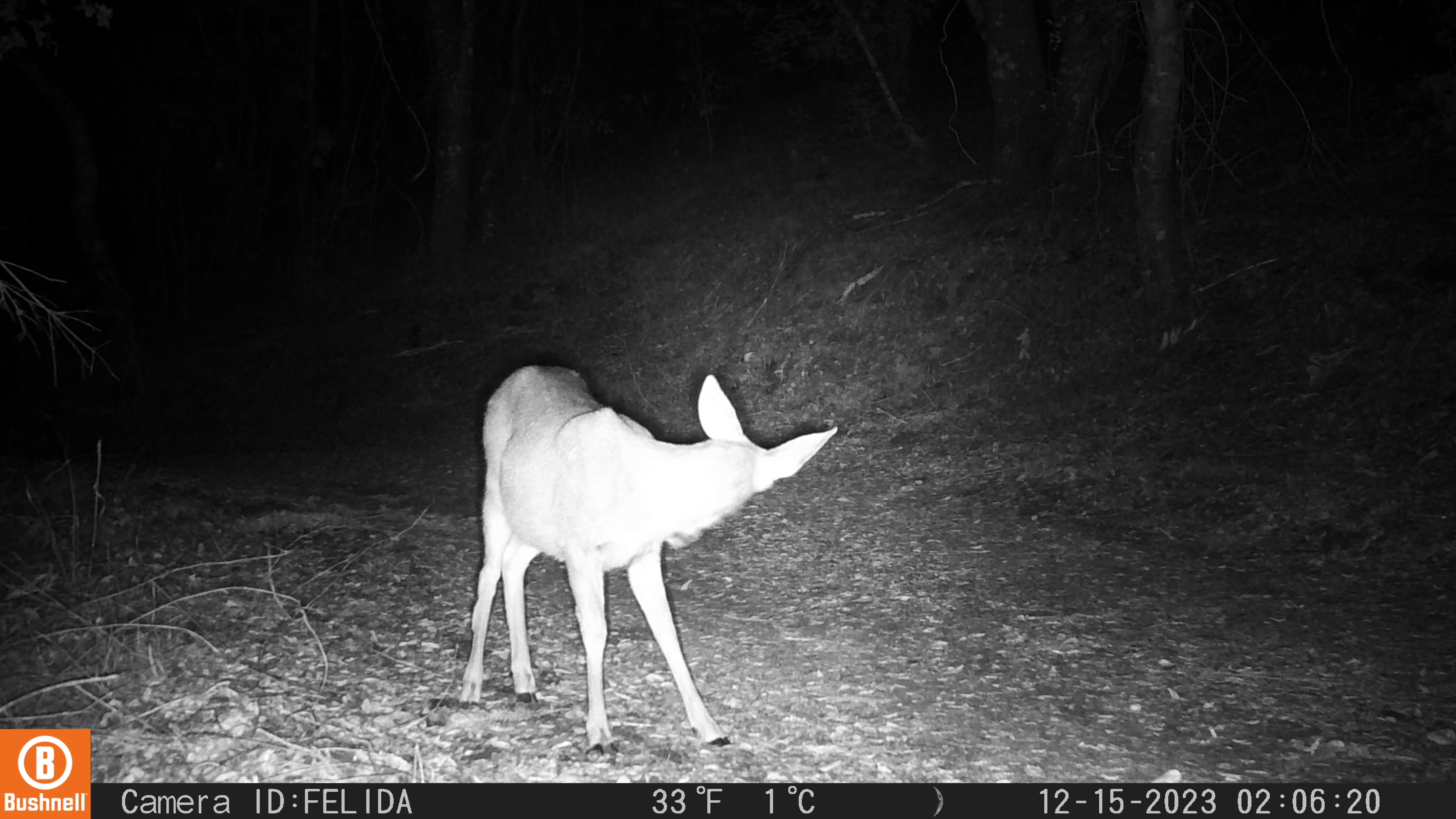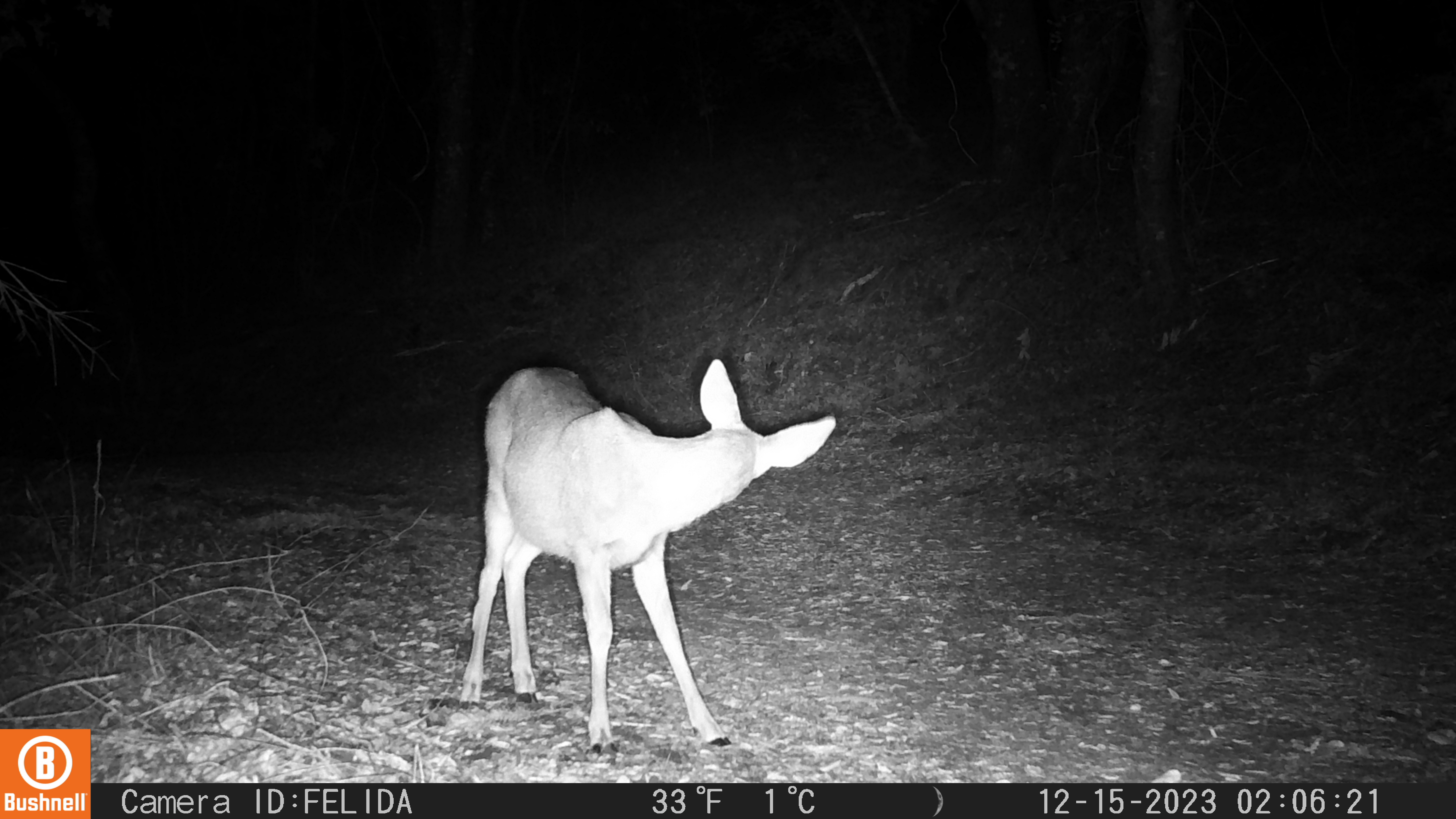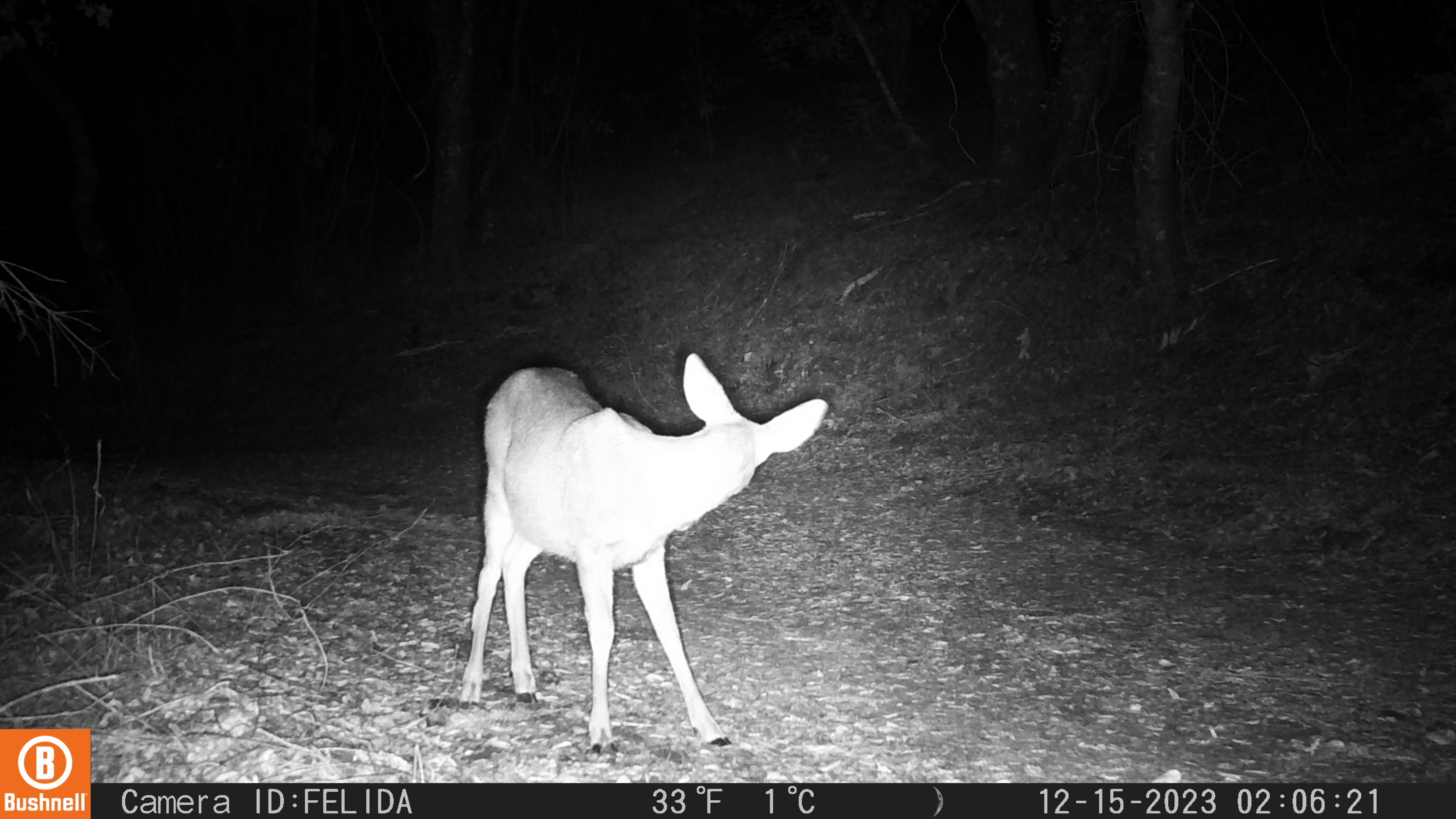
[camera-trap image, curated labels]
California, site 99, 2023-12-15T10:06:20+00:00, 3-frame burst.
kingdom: Animalia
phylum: Chordata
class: Mammalia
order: Artiodactyla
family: Cervidae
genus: Odocoileus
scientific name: Odocoileus hemionus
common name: mule deer